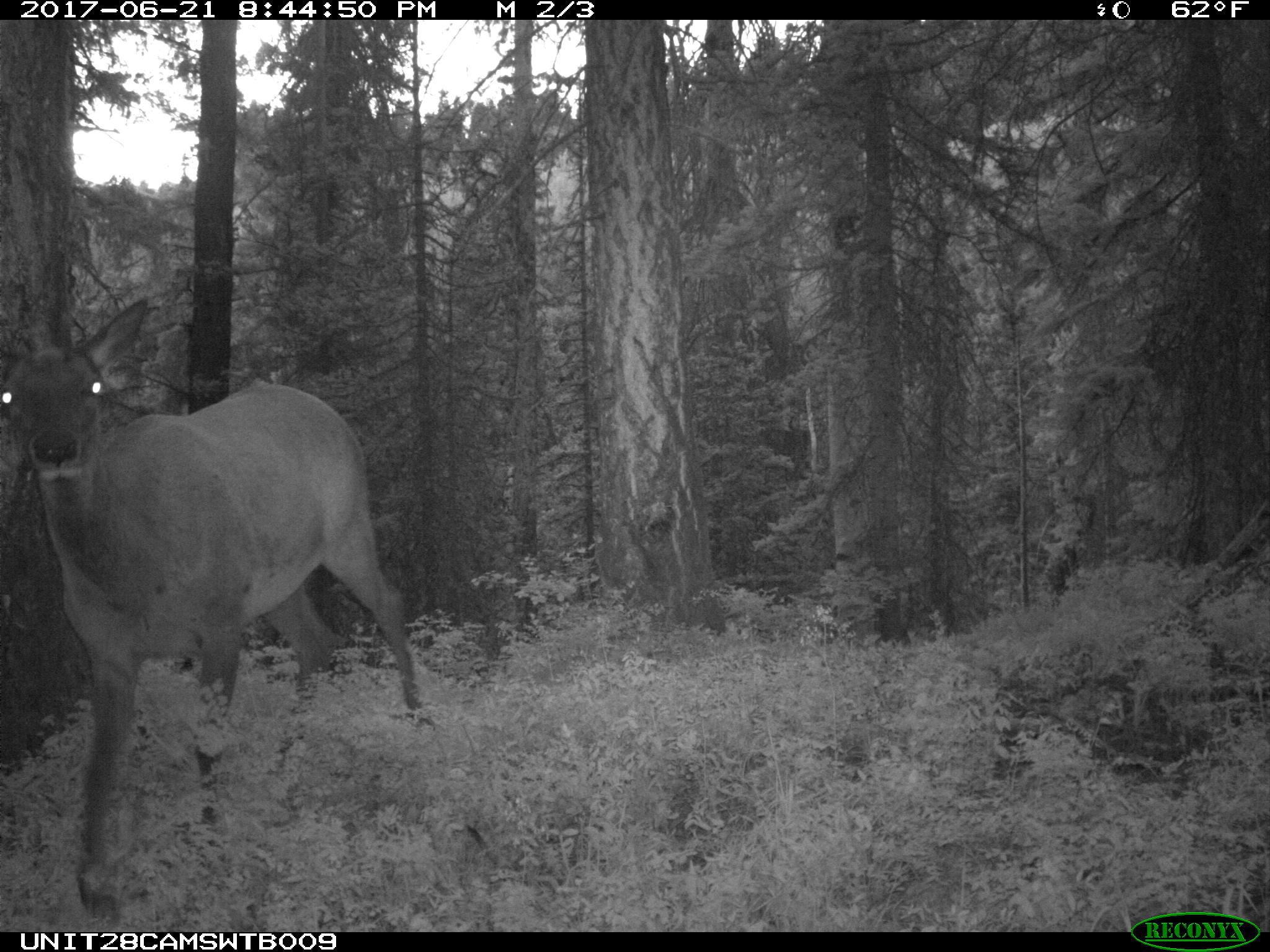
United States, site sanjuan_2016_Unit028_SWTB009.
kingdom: Animalia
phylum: Chordata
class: Mammalia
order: Artiodactyla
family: Cervidae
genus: Cervus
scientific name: Cervus elaphus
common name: red deer